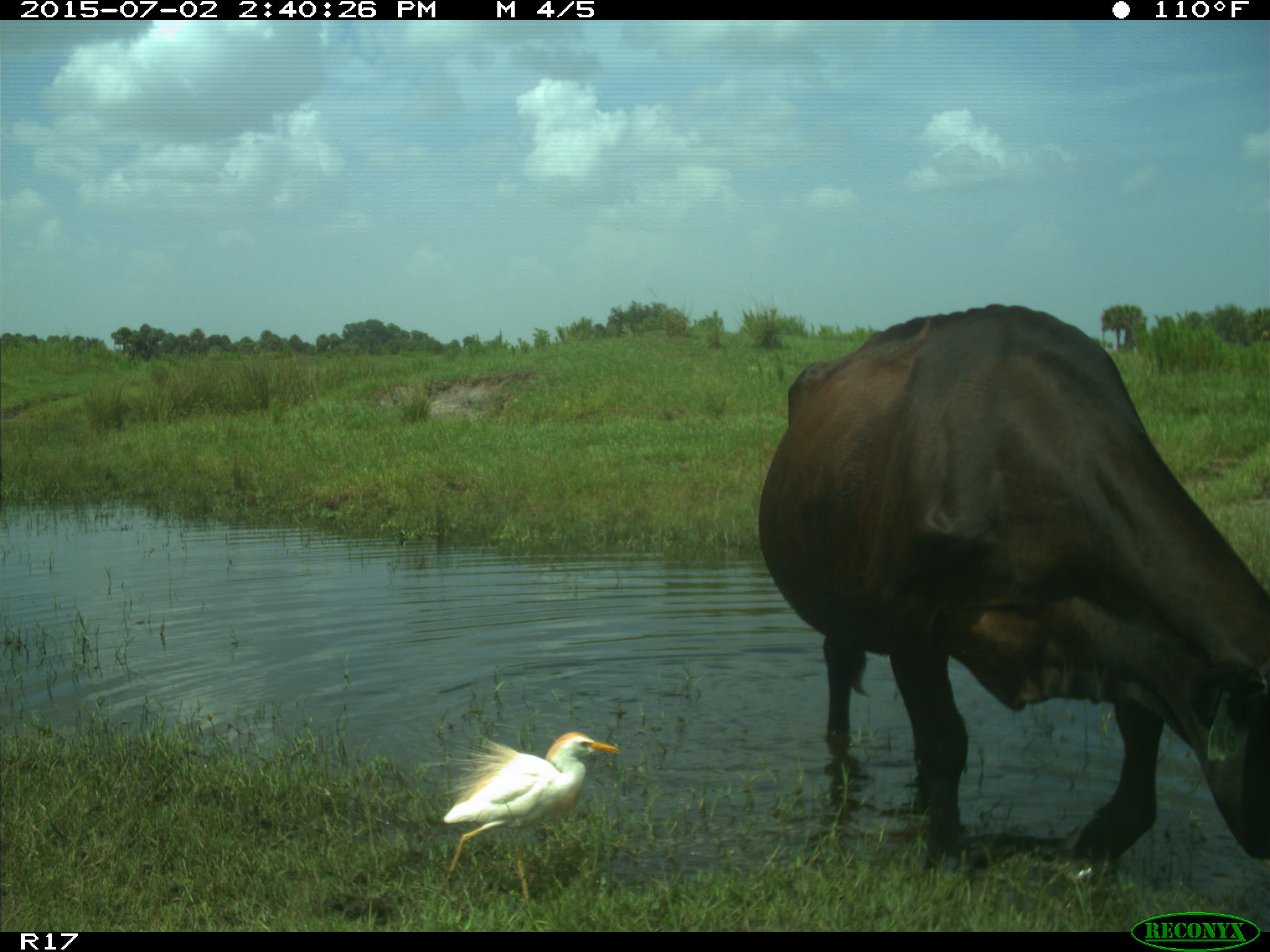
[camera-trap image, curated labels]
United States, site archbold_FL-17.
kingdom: Animalia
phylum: Chordata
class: Mammalia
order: Artiodactyla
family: Bovidae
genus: Bos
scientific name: Bos taurus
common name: domestic cow